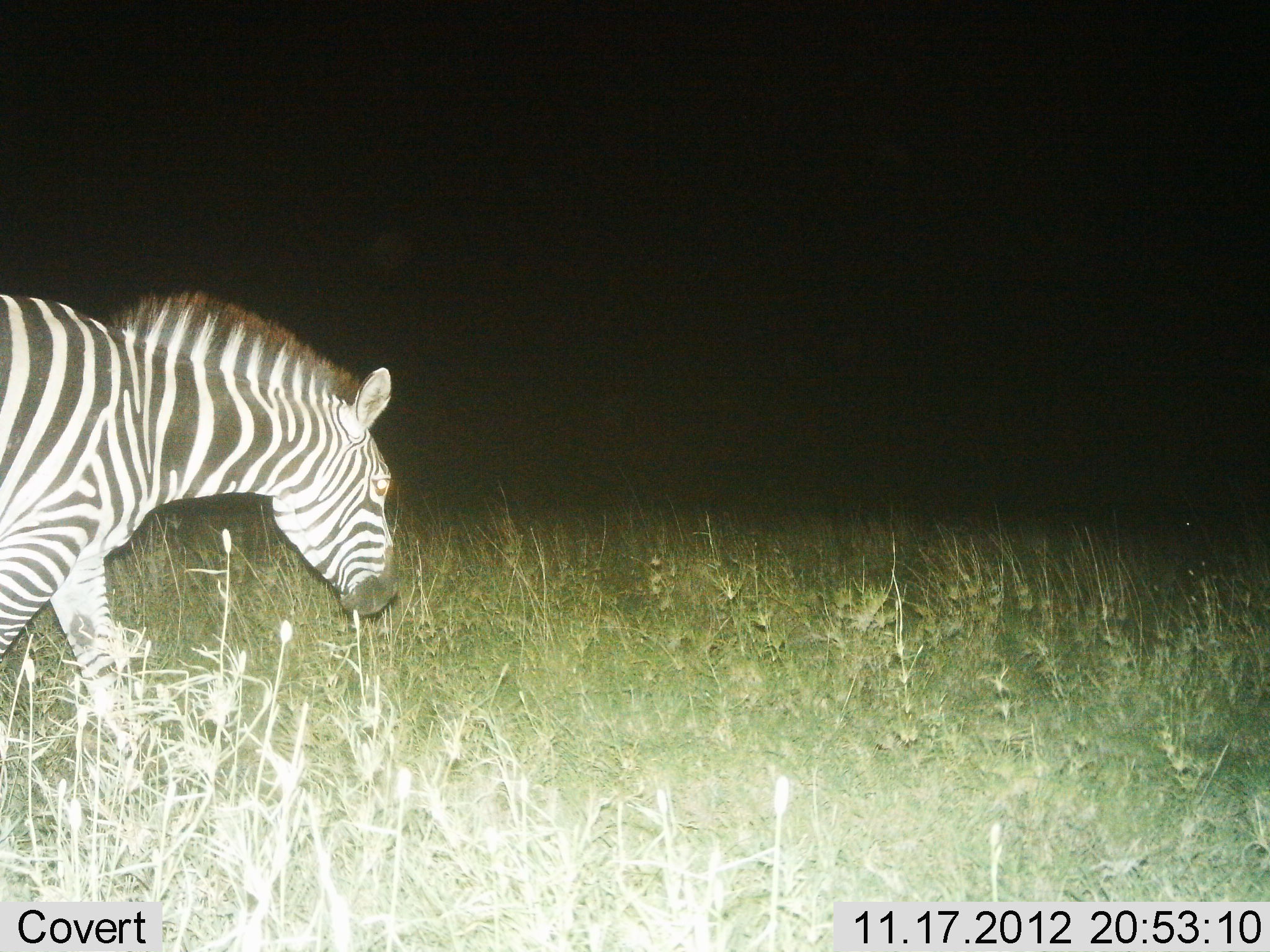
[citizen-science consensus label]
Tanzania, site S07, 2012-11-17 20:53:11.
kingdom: Animalia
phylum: Chordata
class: Mammalia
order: Perissodactyla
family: Equidae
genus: Equus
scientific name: Equus quagga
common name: plains zebra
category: zebra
Zebra (plains zebra) (Equus quagga), count 1. Behavior (volunteer vote fractions): standing 20%, resting 0%, moving 80%, interacting 0%. Young present (vote fraction): 0%. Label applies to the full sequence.